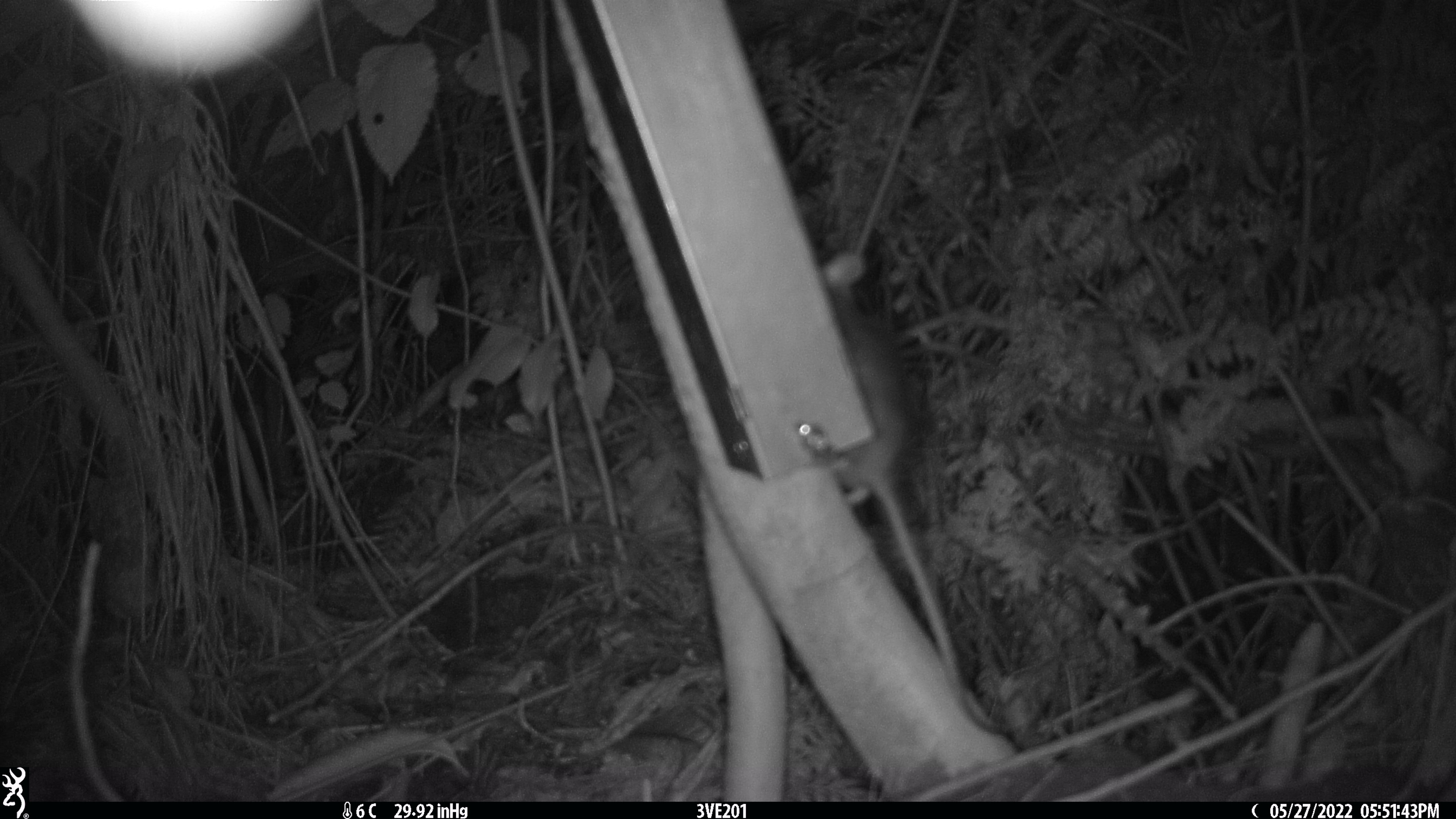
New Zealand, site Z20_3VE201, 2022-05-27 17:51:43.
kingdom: Animalia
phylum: Chordata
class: Mammalia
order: Rodentia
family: Muridae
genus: Rattus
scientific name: Rattus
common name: rat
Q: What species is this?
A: Rat (Rattus).